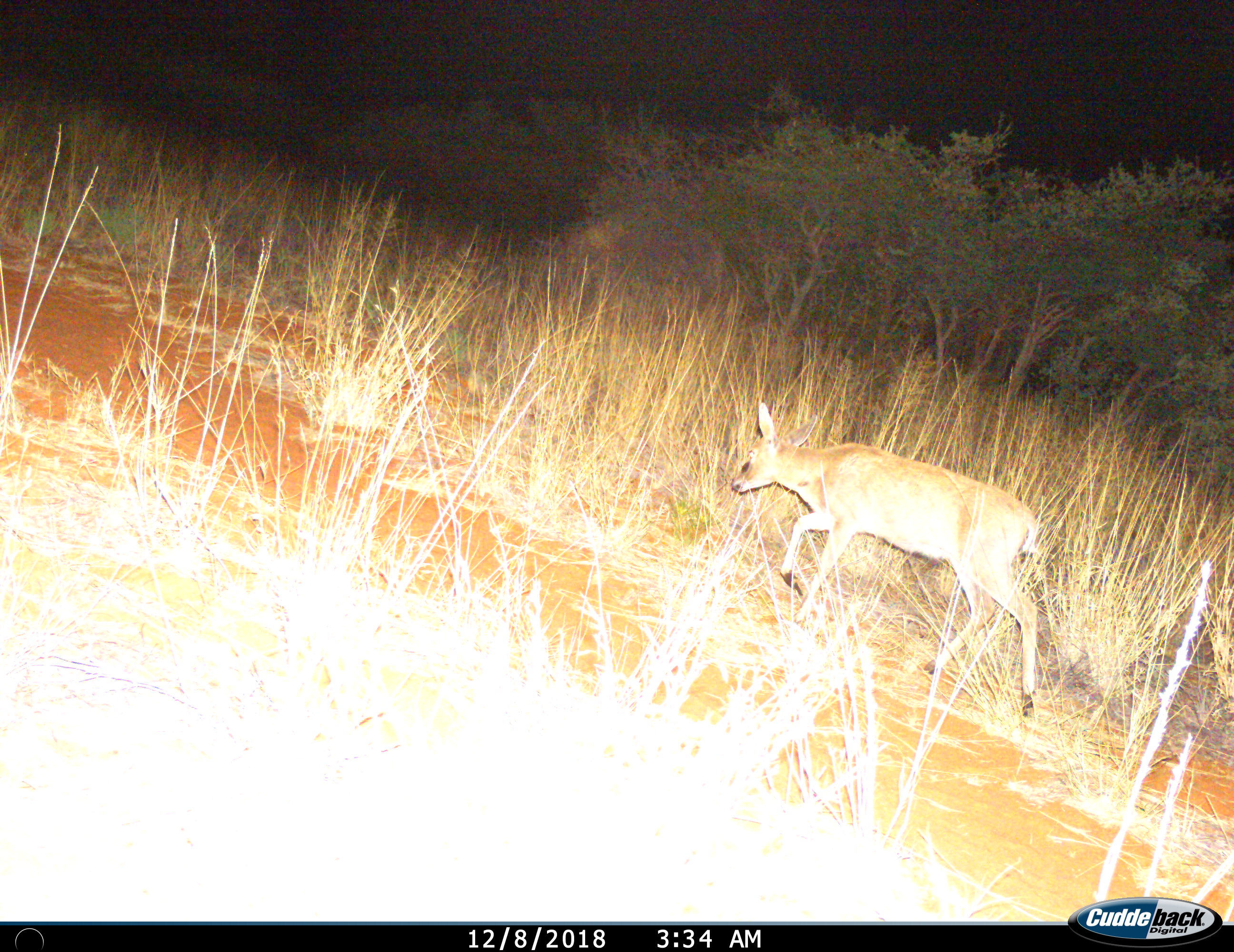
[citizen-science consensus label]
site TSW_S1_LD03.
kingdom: Animalia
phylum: Chordata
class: Mammalia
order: Artiodactyla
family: Bovidae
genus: Raphicerus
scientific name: Raphicerus campestris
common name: steenbok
Steenbok (Raphicerus campestris), count 1. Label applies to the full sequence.